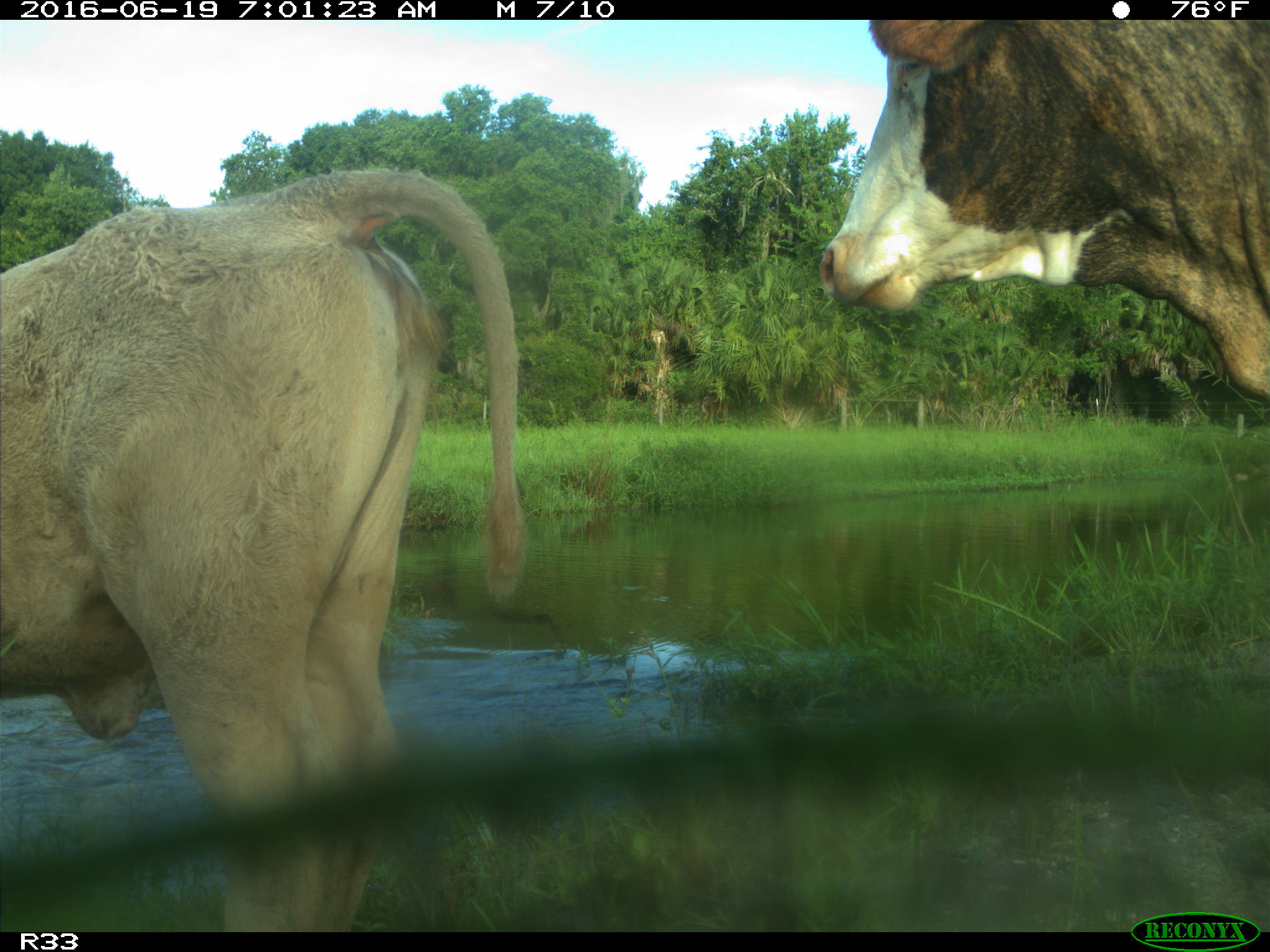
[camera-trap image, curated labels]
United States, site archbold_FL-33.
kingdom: Animalia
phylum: Chordata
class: Mammalia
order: Artiodactyla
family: Bovidae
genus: Bos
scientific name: Bos taurus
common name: domestic cow